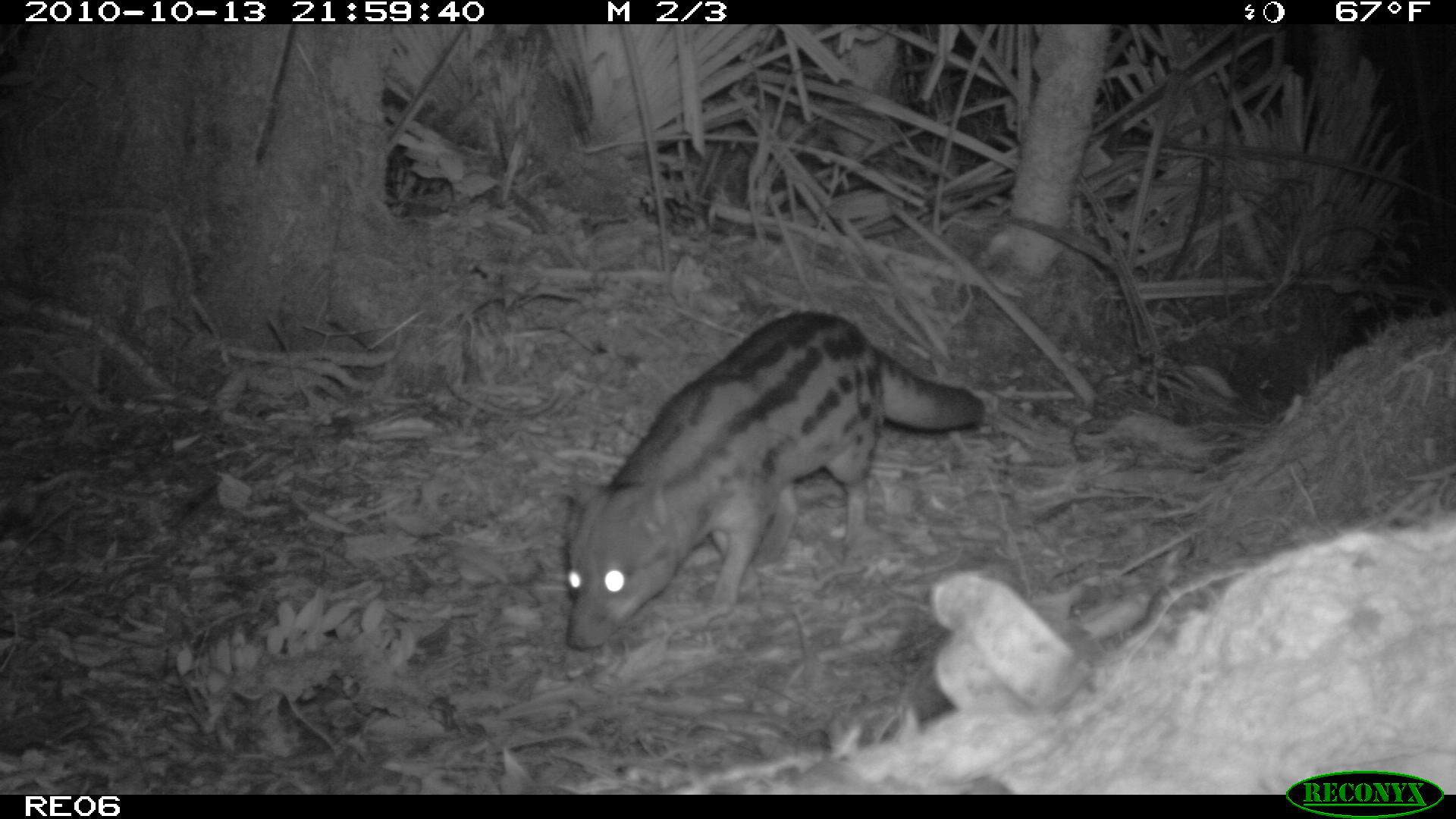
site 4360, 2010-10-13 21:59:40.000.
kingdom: Animalia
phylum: Chordata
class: Mammalia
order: Carnivora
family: Eupleridae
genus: Fossa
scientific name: Fossa fossana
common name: fanaloka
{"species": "Fossa fossana (fanaloka)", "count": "1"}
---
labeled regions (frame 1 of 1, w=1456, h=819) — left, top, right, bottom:
fossa fossana: 558, 311, 983, 651